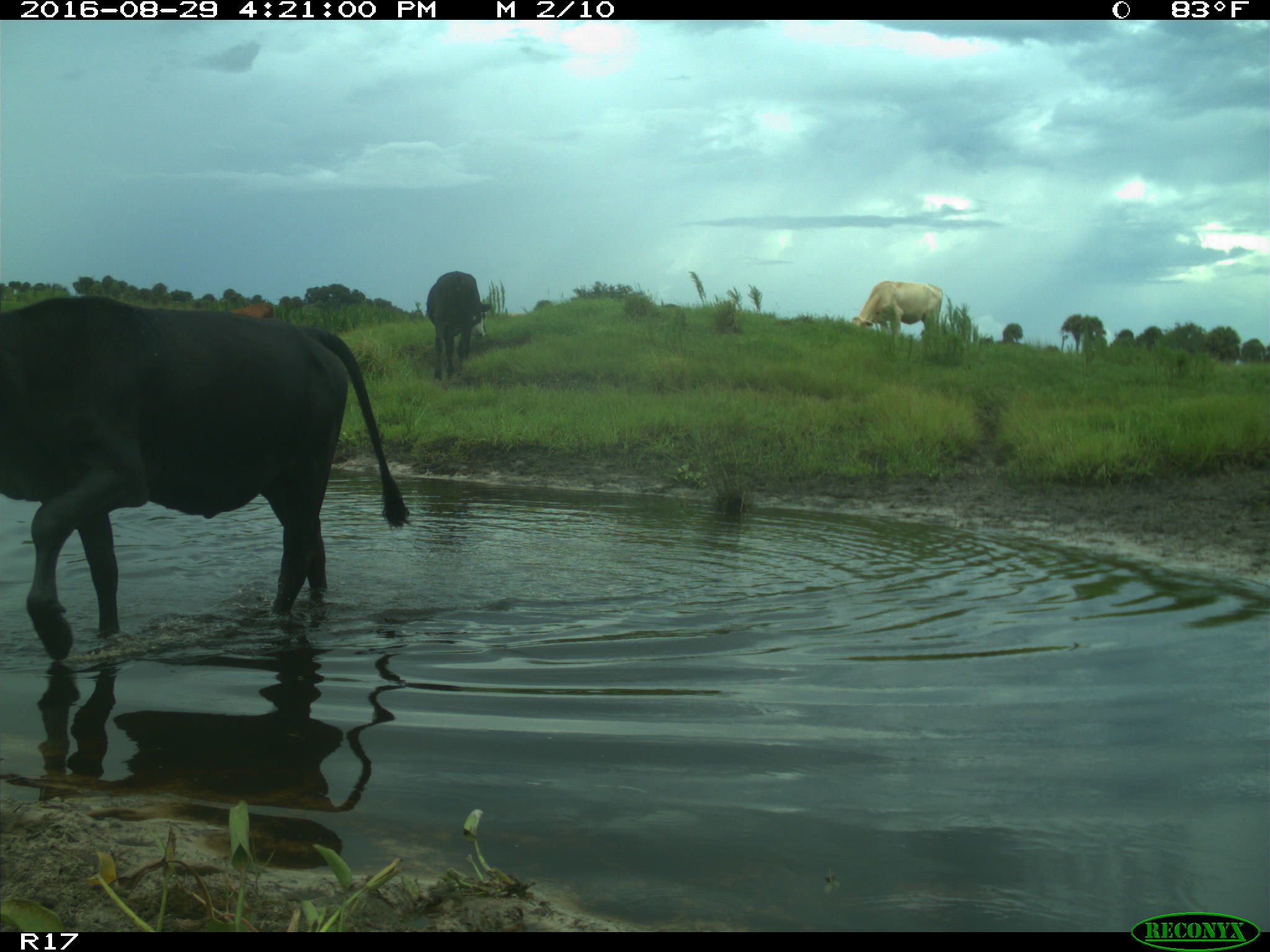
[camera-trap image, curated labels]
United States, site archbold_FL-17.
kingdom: Animalia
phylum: Chordata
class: Mammalia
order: Artiodactyla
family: Bovidae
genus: Bos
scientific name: Bos taurus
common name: domestic cow